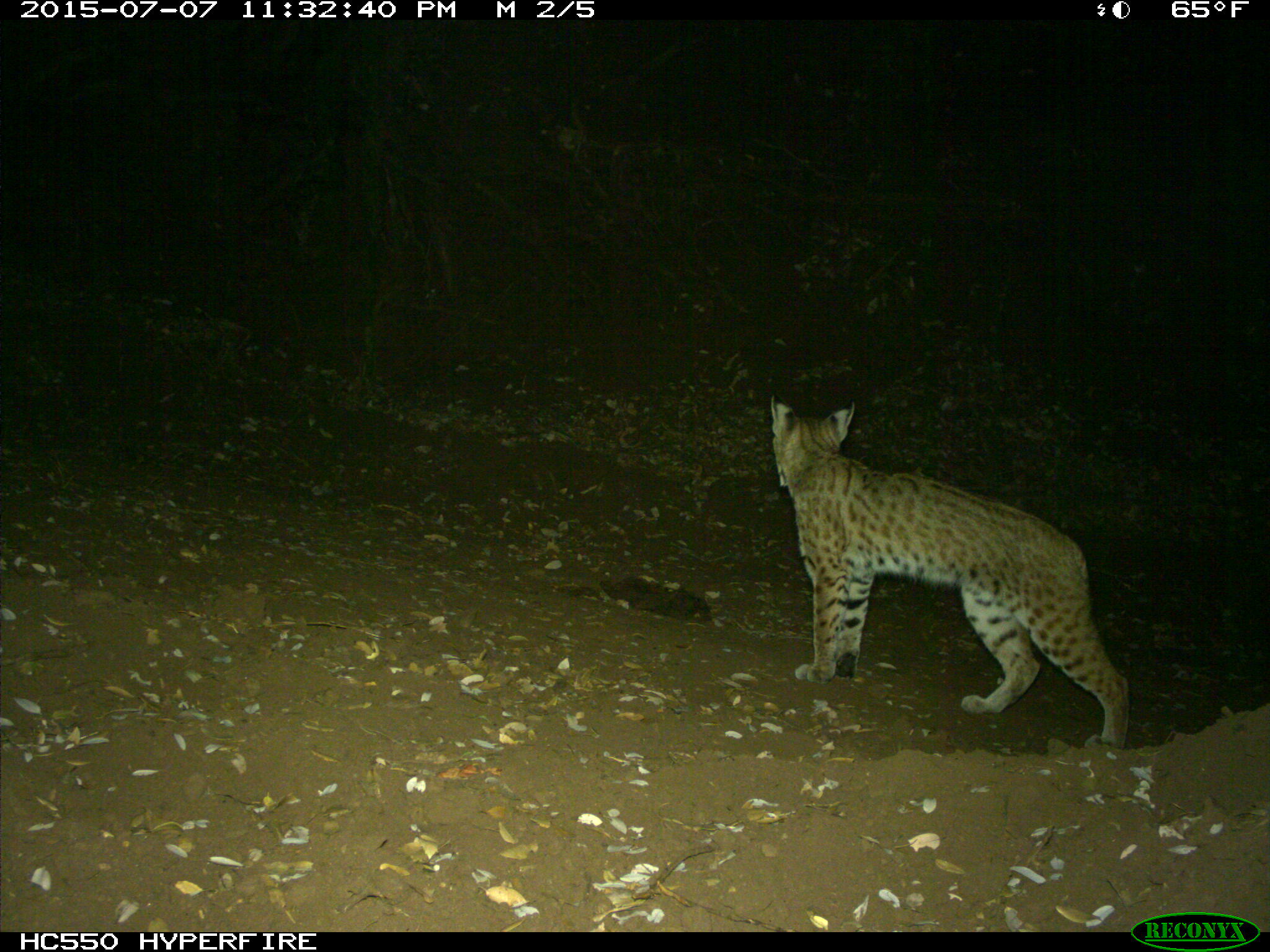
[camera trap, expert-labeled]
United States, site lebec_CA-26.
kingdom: Animalia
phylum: Chordata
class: Mammalia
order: Carnivora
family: Felidae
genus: Lynx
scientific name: Lynx rufus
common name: bobcat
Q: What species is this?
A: Lynx rufus (bobcat).